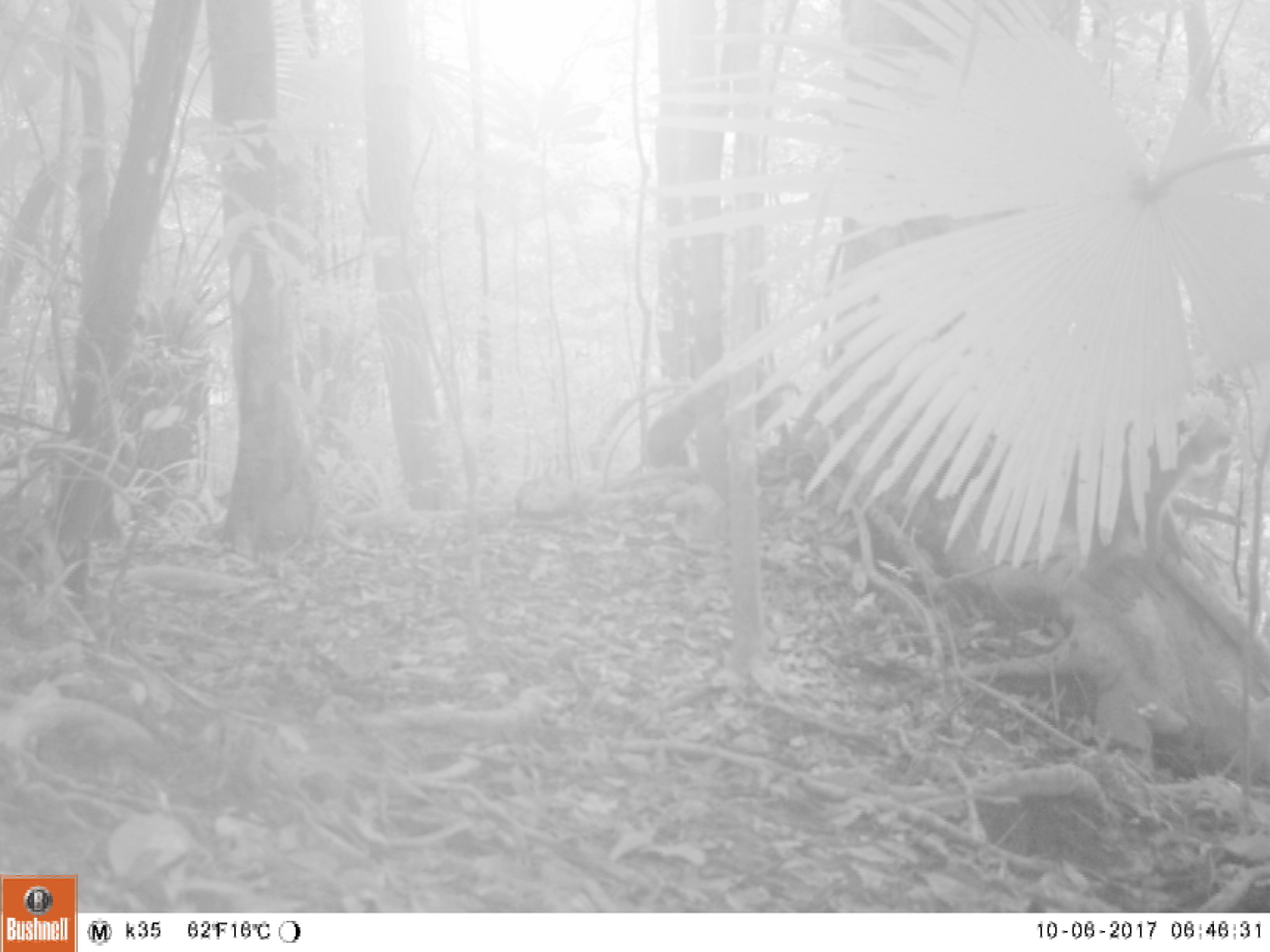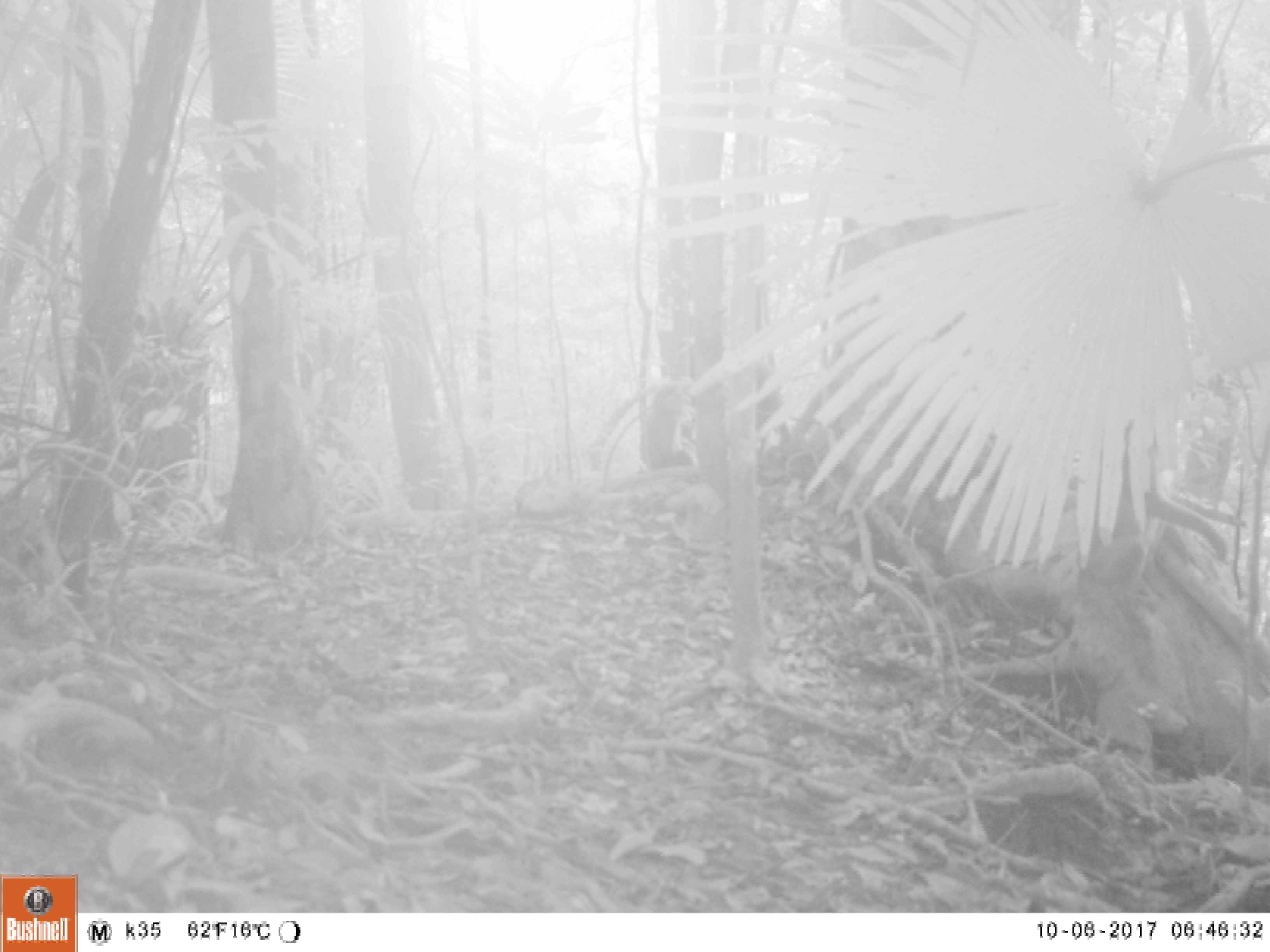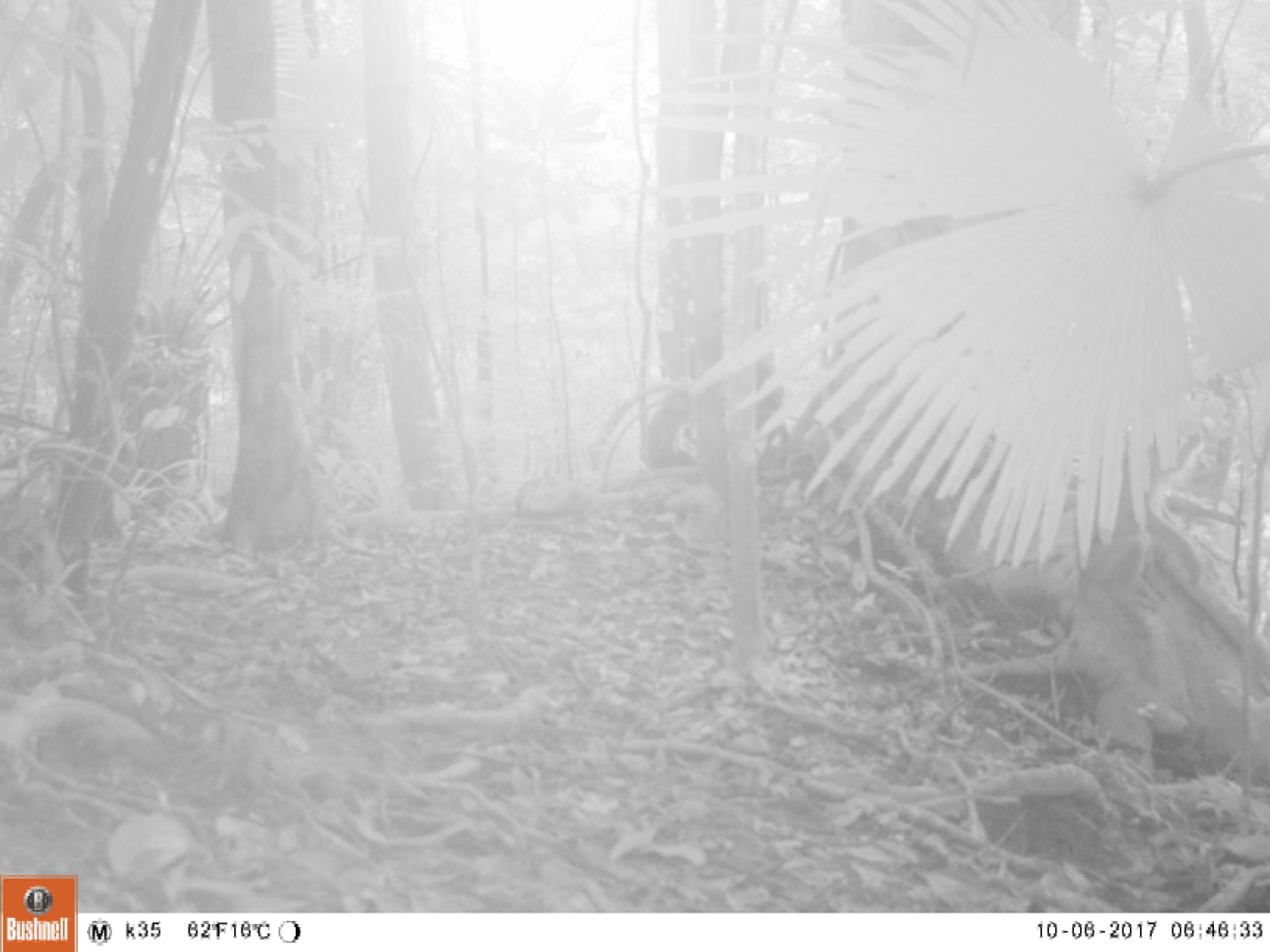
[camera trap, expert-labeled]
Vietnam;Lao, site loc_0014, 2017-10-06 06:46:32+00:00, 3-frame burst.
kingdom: Animalia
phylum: Chordata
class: Mammalia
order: Primates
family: Cercopithecidae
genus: Macaca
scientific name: Macaca nemestrina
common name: pig-tailed macaque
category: pig tailed macaque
Pig tailed macaque (pig-tailed macaque) (Macaca nemestrina). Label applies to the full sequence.